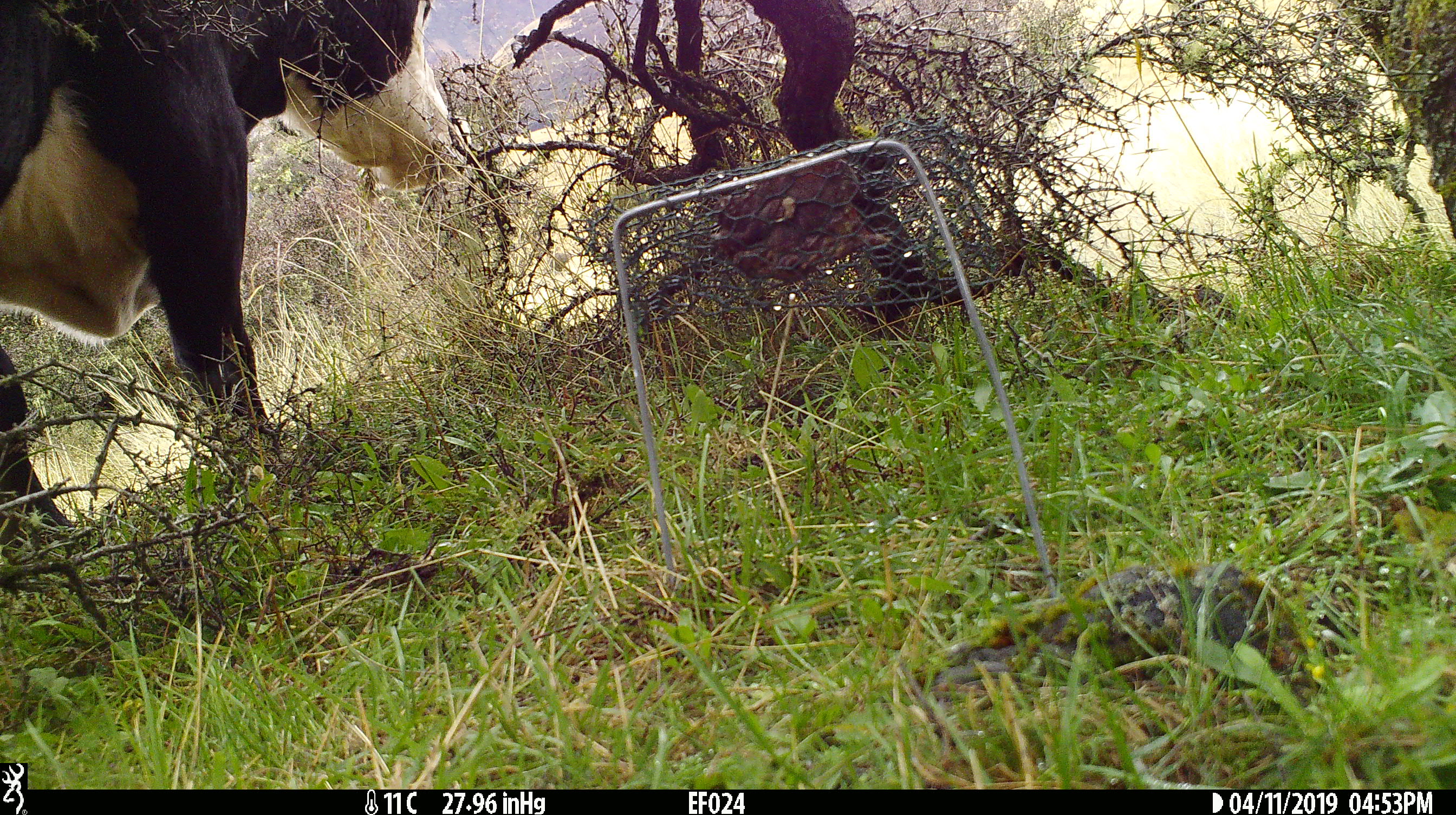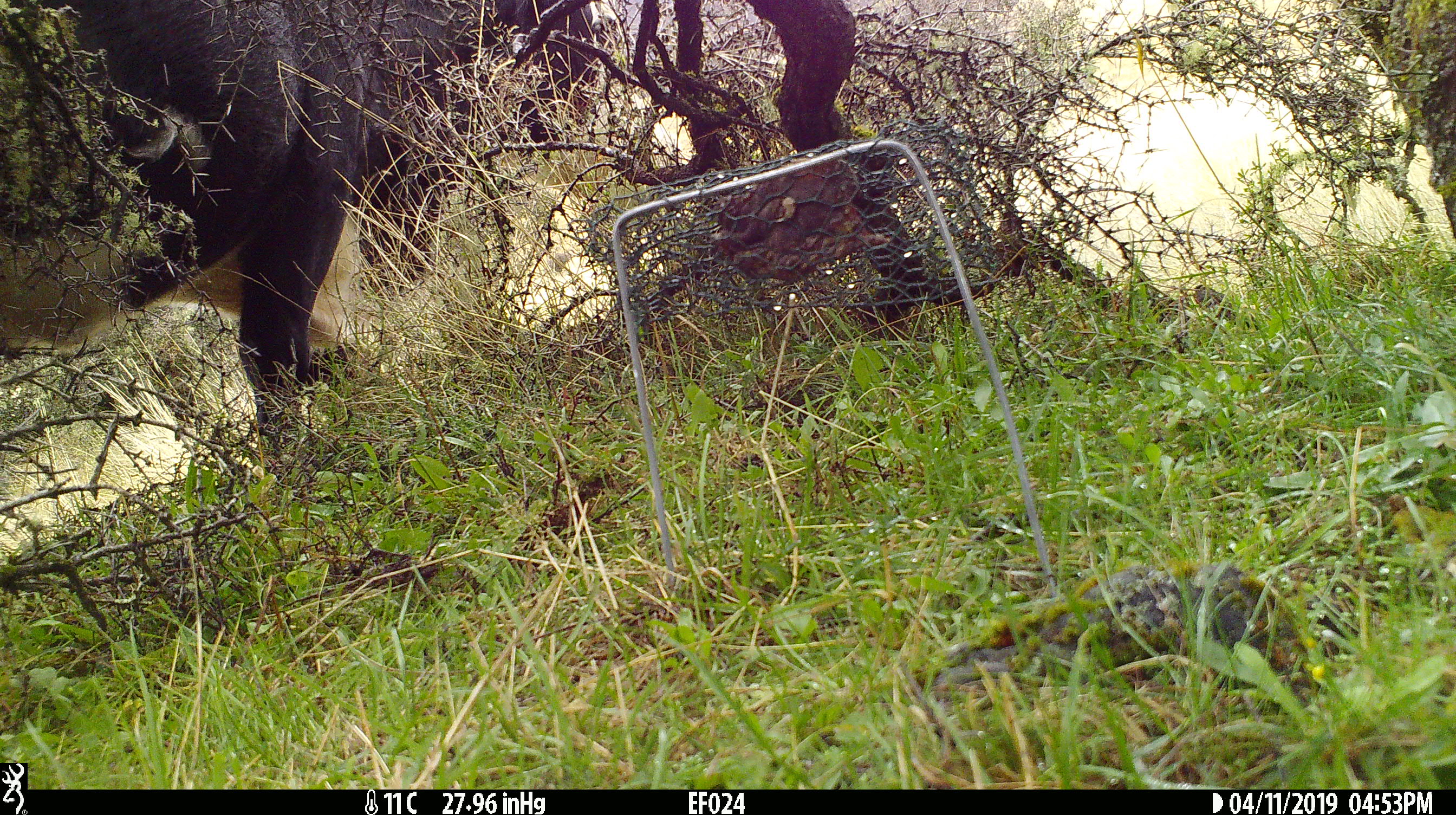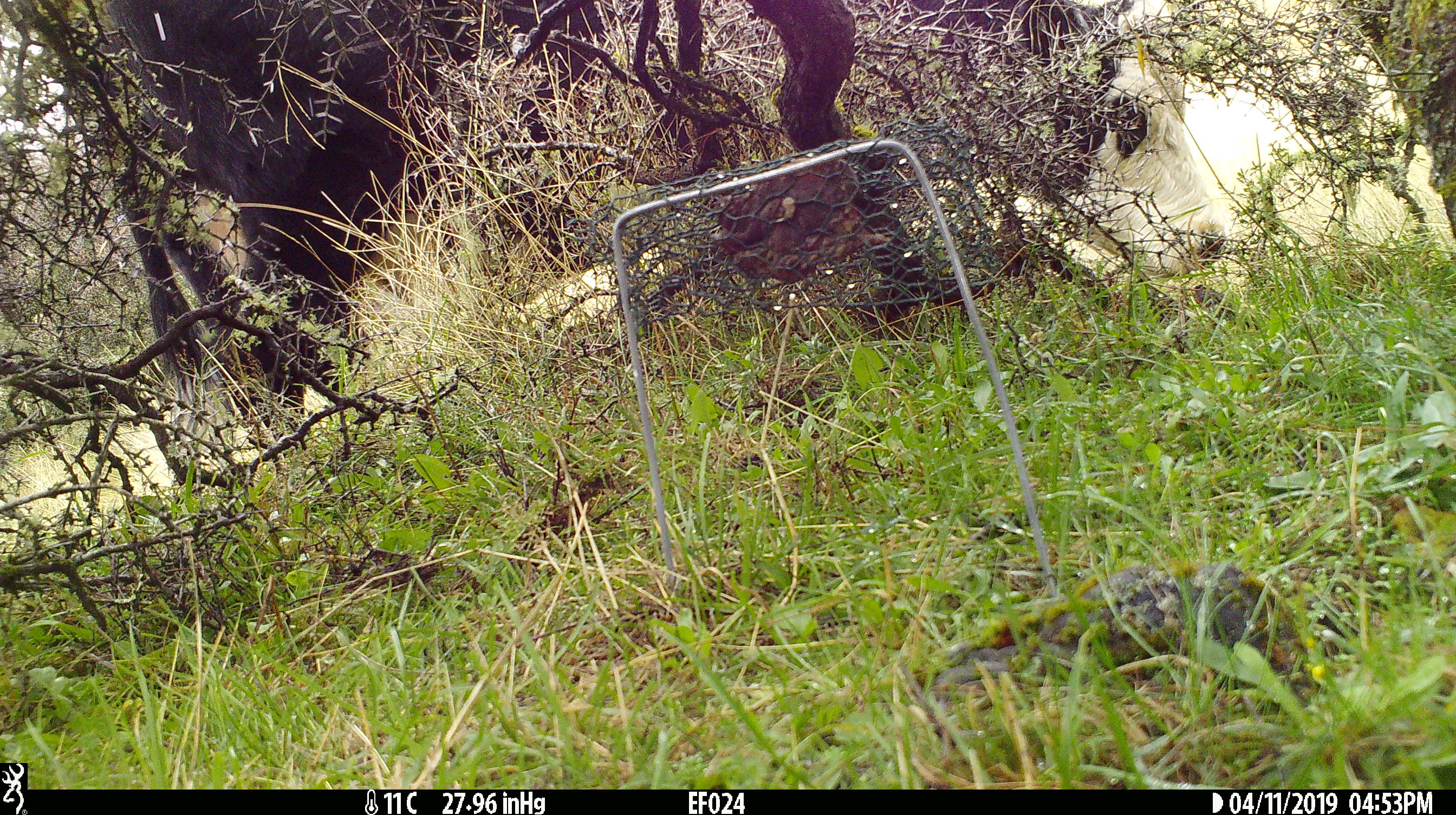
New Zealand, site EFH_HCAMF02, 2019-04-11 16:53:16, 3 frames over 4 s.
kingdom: Animalia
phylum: Chordata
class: Mammalia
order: Artiodactyla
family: Bovidae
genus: Bos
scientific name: Bos taurus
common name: domestic cow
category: cow